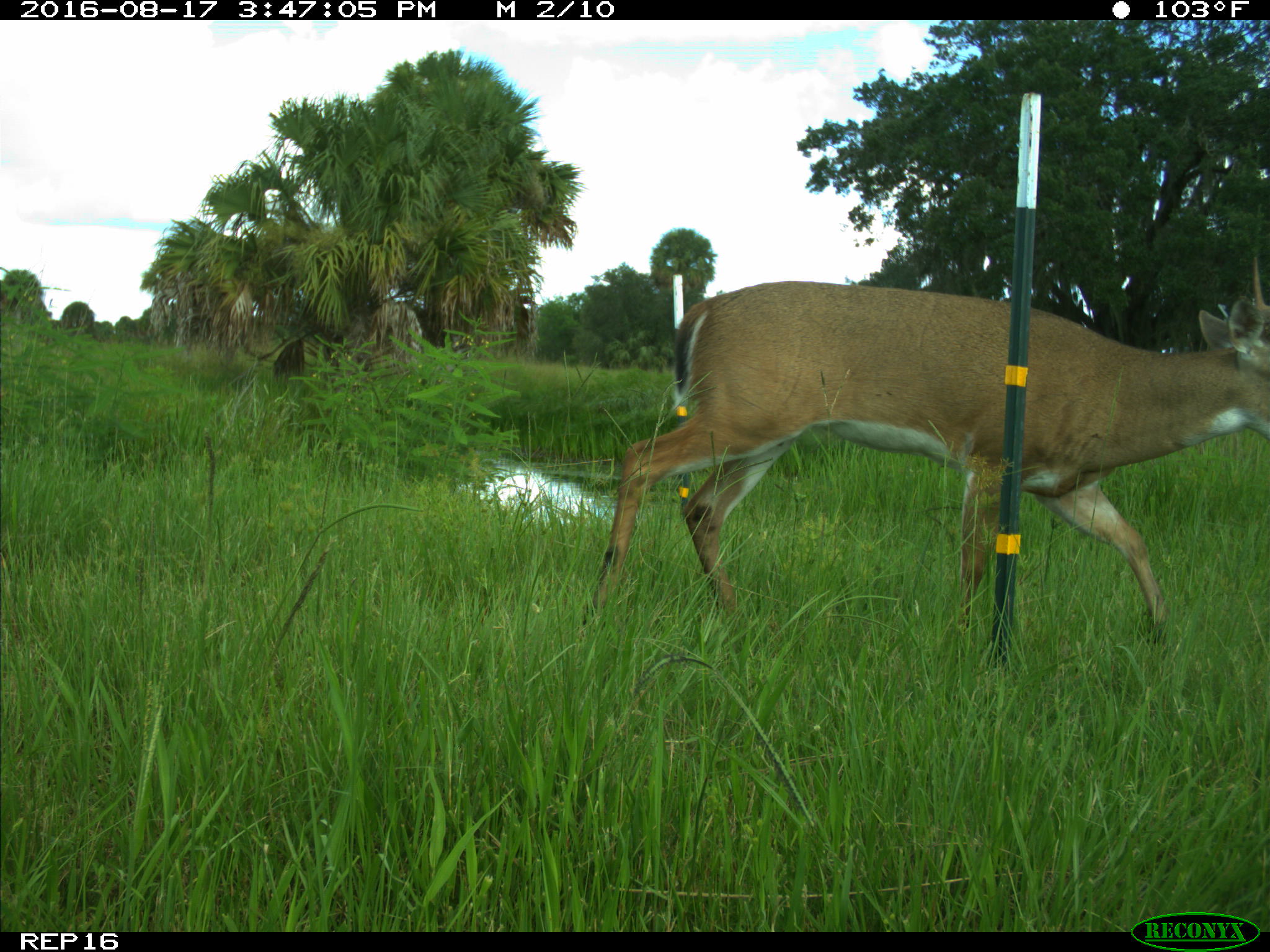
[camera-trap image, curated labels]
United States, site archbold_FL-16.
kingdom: Animalia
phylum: Chordata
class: Mammalia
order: Artiodactyla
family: Cervidae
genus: Odocoileus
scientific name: Odocoileus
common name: deer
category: unidentified deer